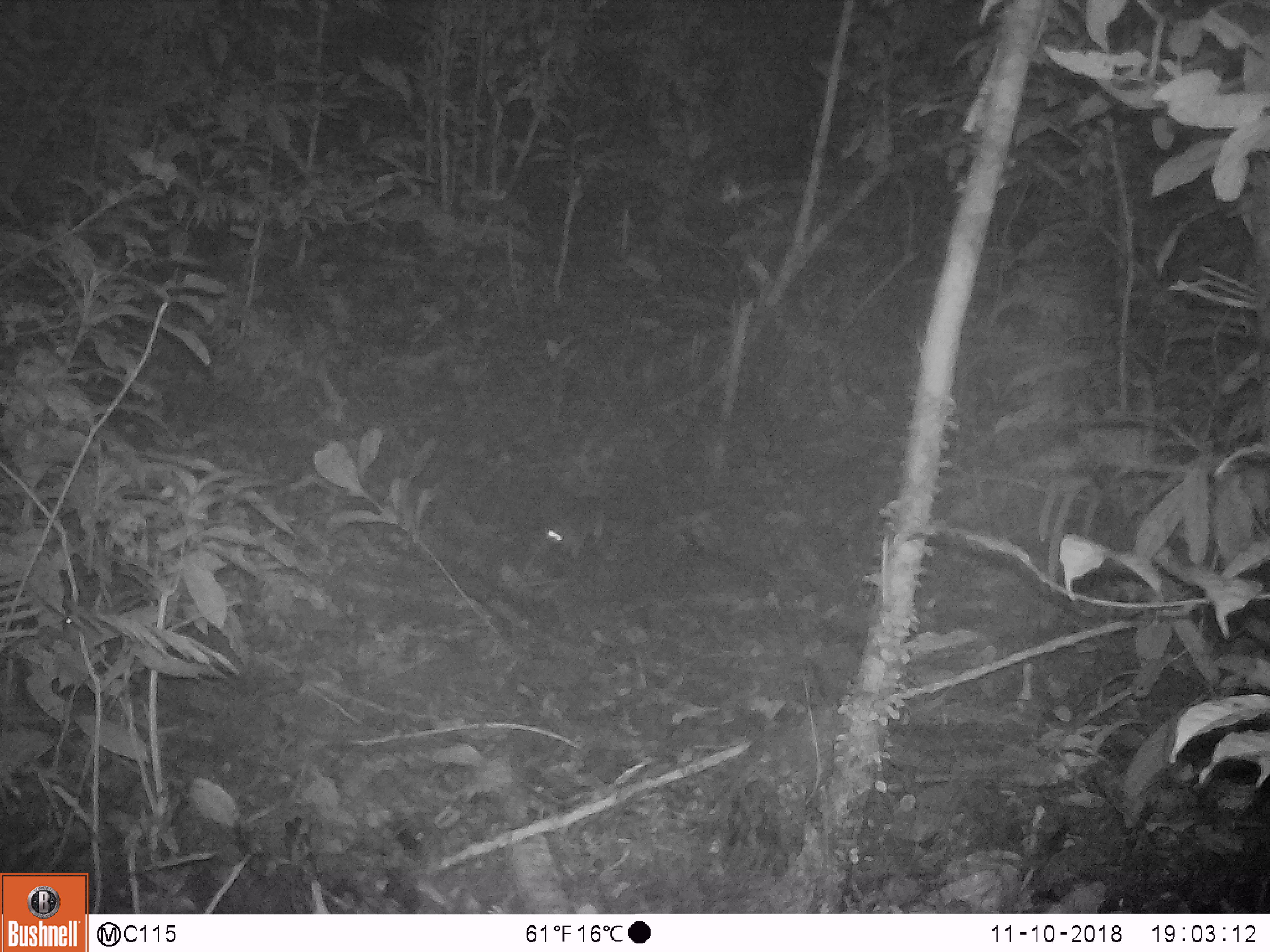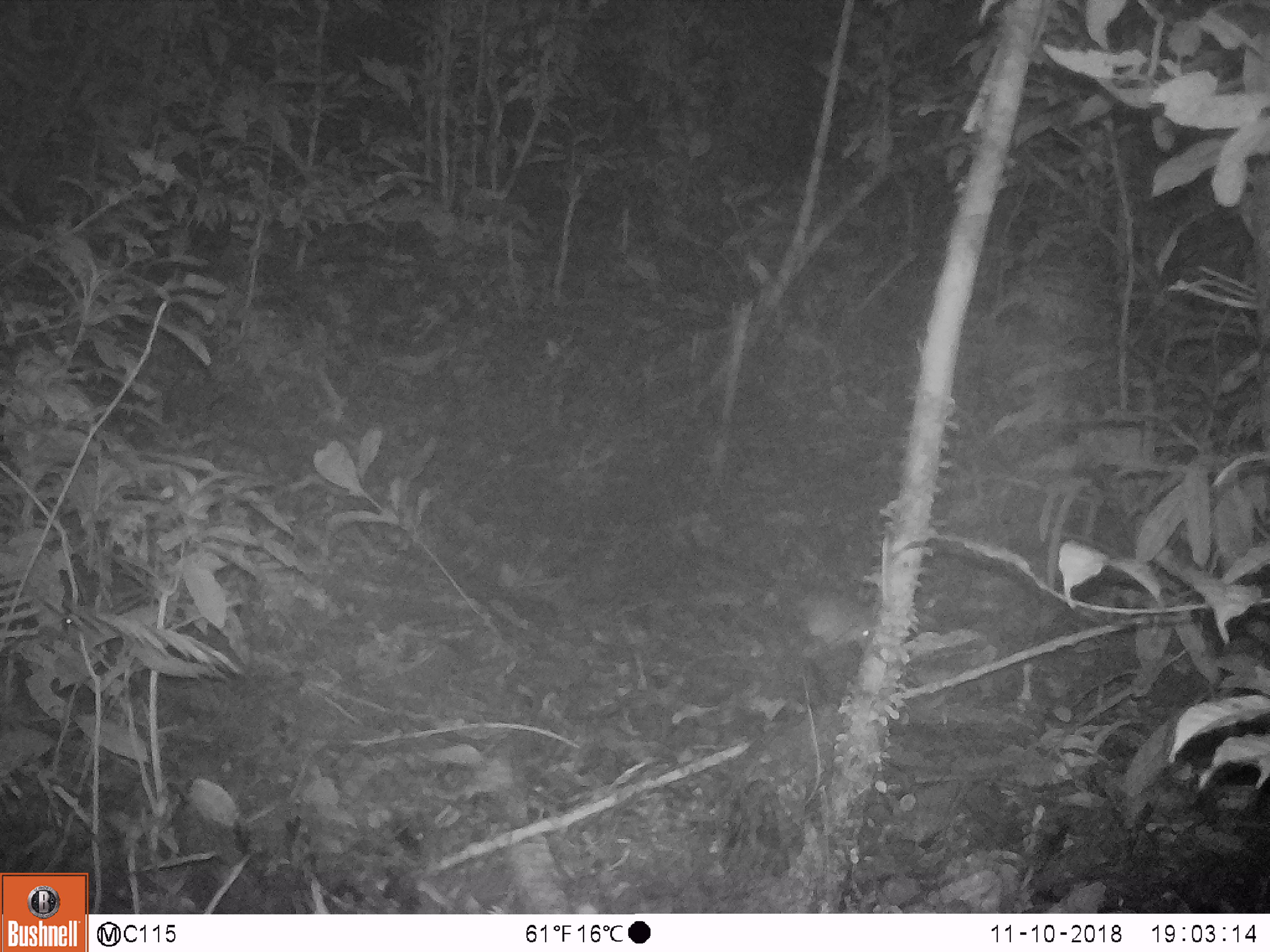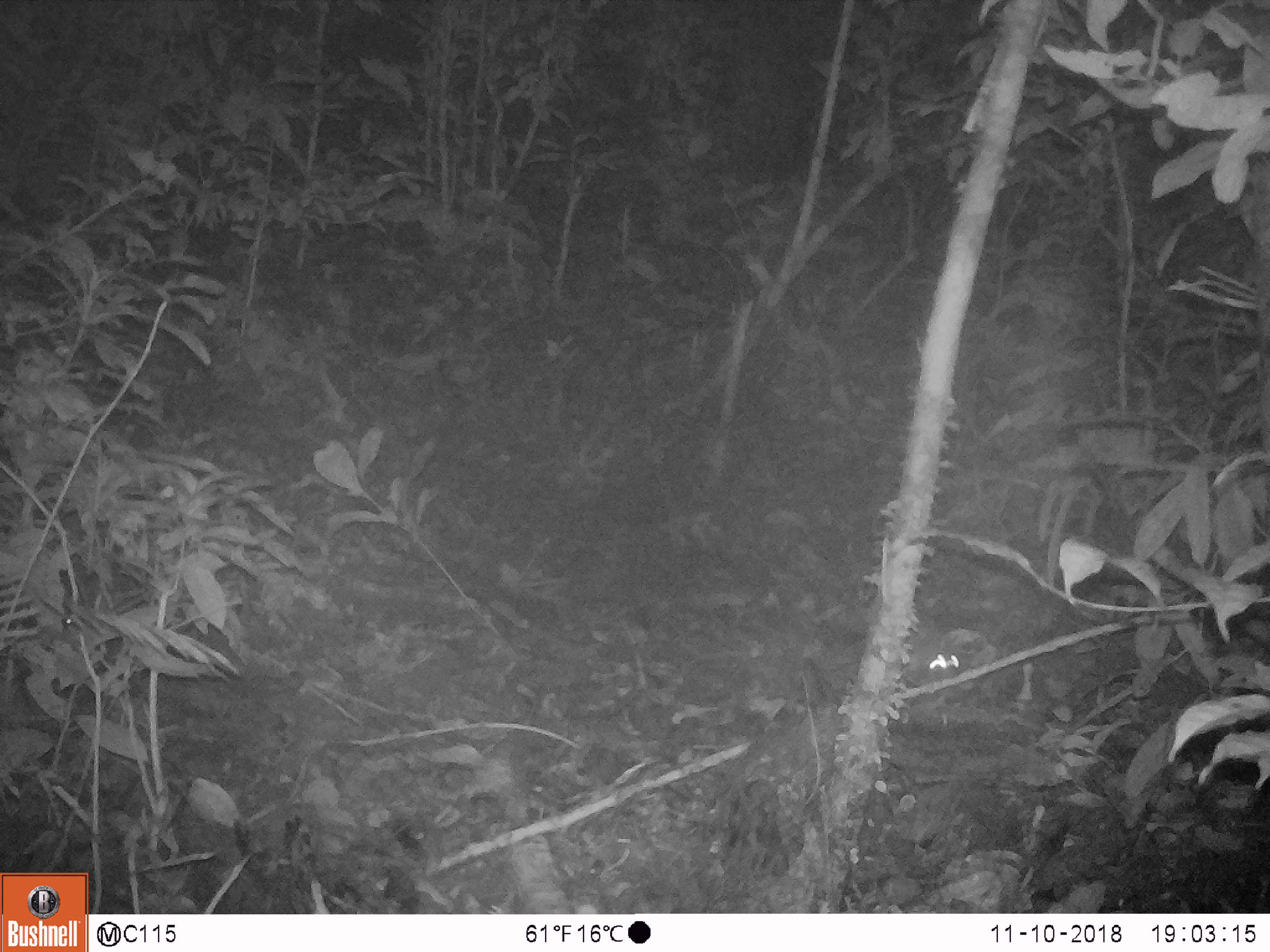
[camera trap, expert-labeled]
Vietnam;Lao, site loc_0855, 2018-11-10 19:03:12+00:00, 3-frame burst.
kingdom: Animalia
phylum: Chordata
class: Mammalia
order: Rodentia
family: Muridae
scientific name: Muridae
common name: old-world mice and rats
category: unidentified murid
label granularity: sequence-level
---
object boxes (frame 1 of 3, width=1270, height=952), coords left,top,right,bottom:
unidentified murid: 542,505,607,560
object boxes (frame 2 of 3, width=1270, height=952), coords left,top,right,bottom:
unidentified murid: 800,591,878,653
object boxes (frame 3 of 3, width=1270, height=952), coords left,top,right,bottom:
unidentified murid: 844,592,961,686